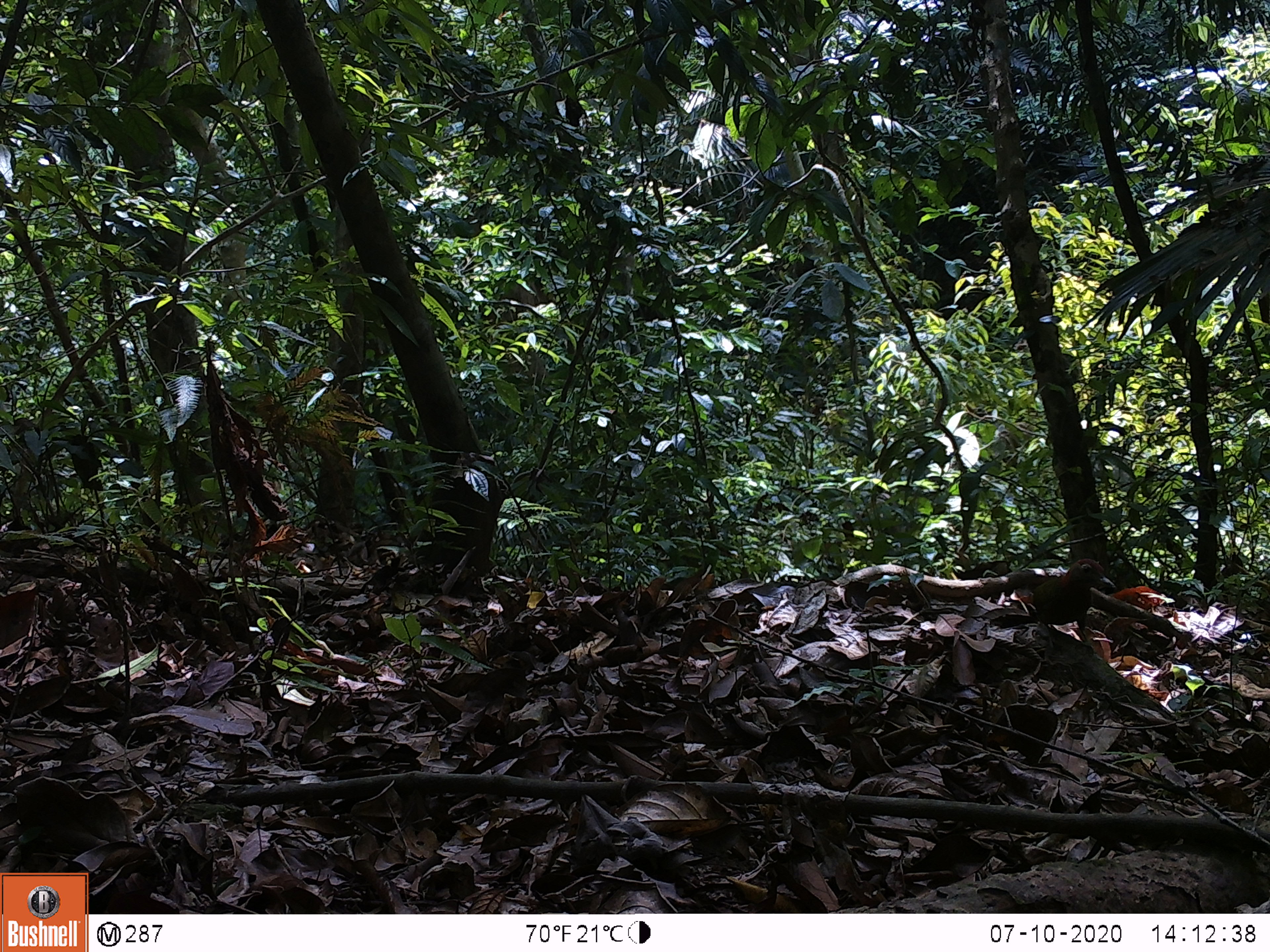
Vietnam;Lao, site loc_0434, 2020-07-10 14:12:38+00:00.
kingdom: Animalia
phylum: Chordata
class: Aves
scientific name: Aves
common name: bird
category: unidentified bird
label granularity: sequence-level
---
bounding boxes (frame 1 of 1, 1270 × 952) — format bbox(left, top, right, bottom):
unidentified bird: bbox(1031, 558, 1116, 650)